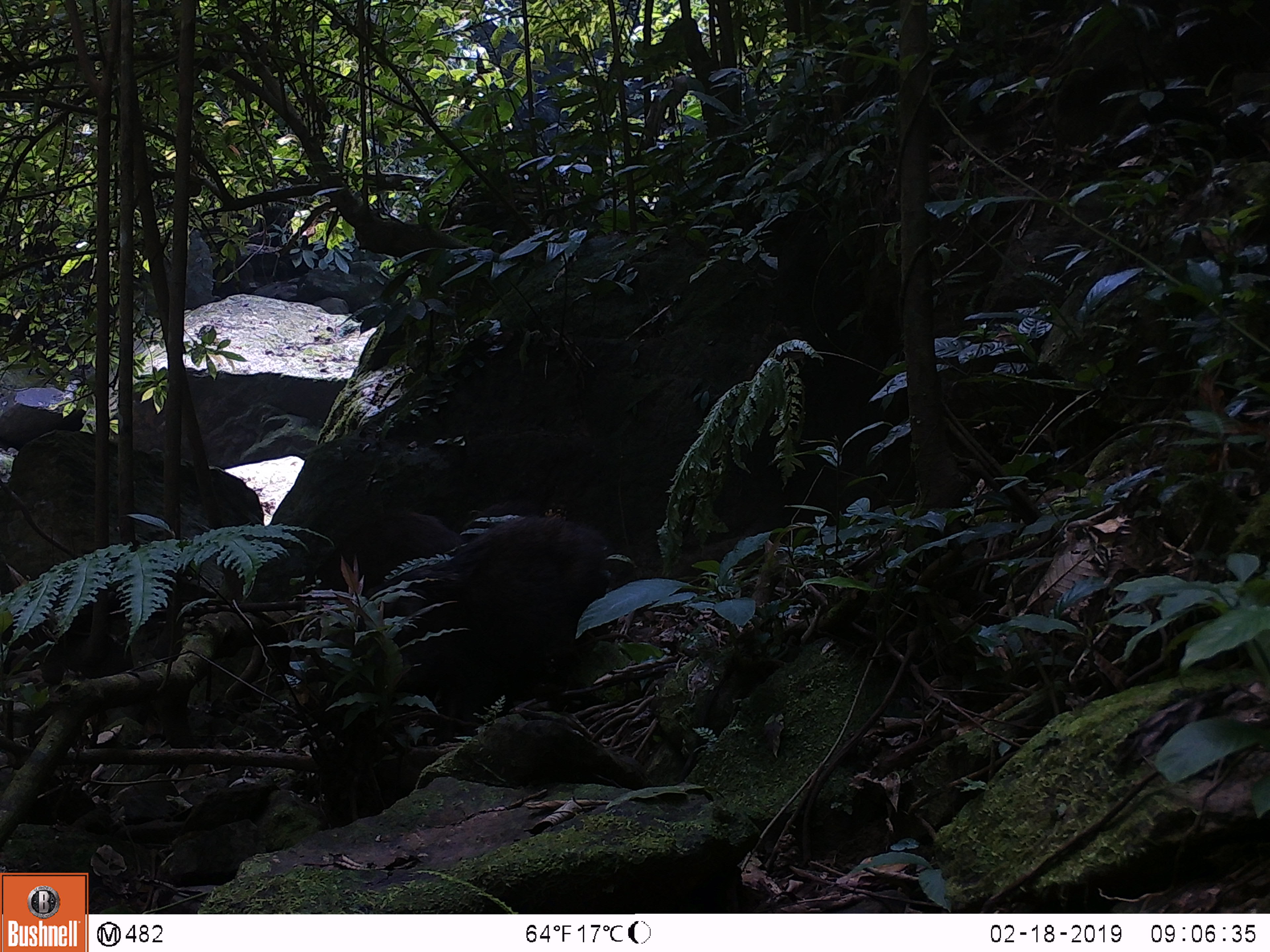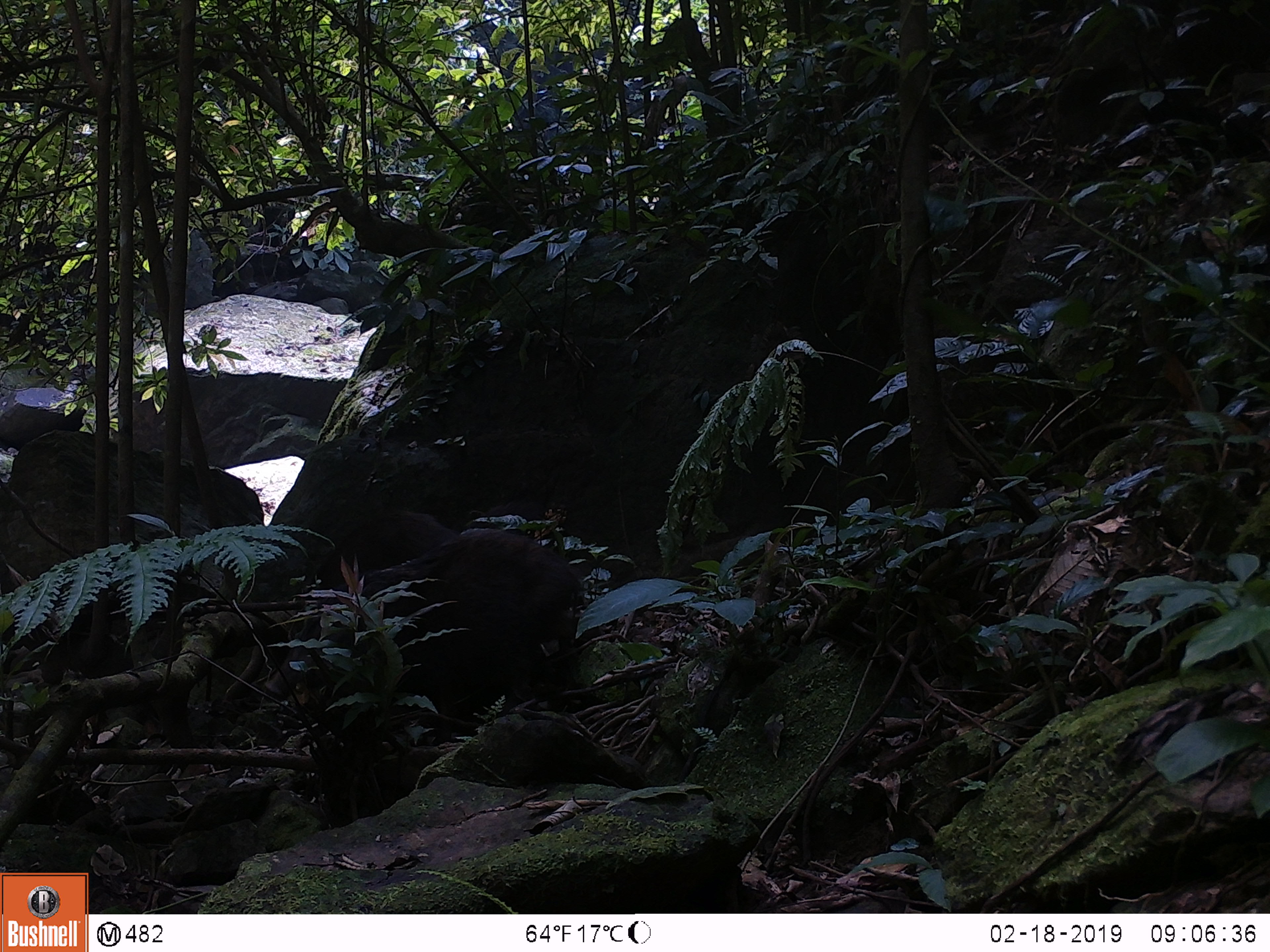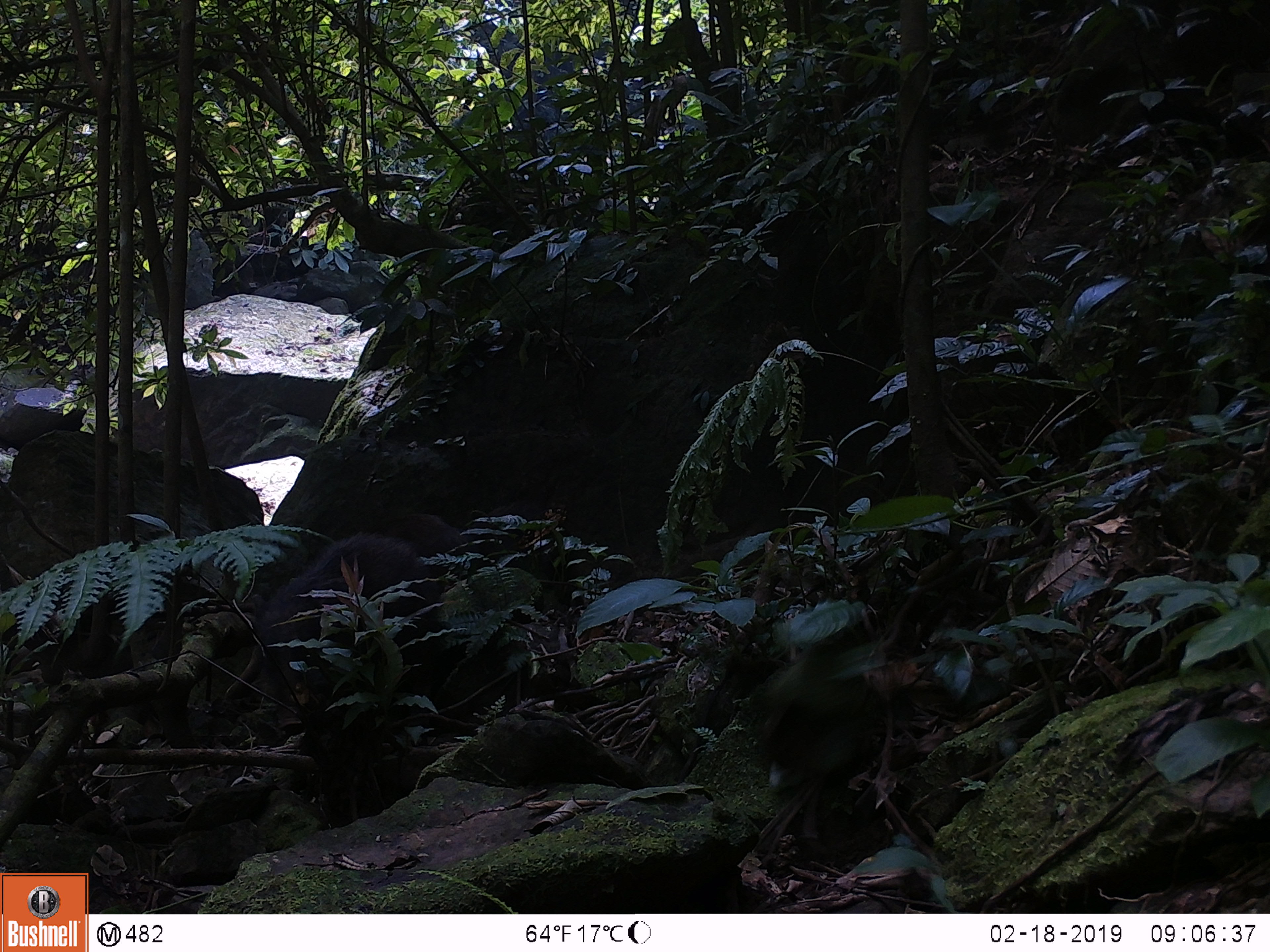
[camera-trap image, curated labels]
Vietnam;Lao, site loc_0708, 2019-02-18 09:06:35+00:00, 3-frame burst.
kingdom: Animalia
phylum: Chordata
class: Mammalia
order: Artiodactyla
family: Suidae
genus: Sus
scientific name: Sus scrofa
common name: eurasian wild pig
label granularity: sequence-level